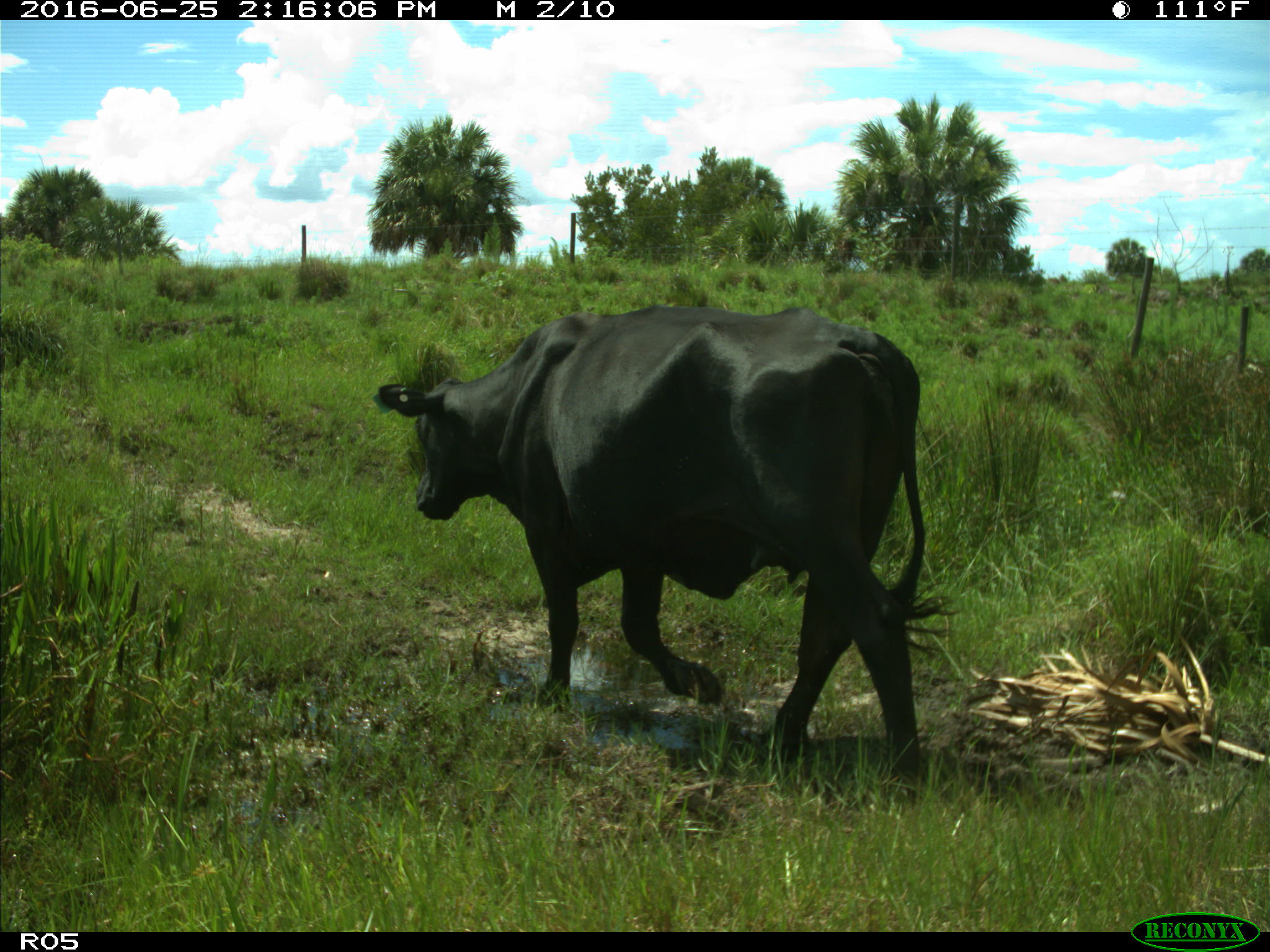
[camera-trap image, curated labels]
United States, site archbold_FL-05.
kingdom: Animalia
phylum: Chordata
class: Mammalia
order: Artiodactyla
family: Bovidae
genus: Bos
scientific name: Bos taurus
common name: domestic cow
Bos taurus (domestic cow).